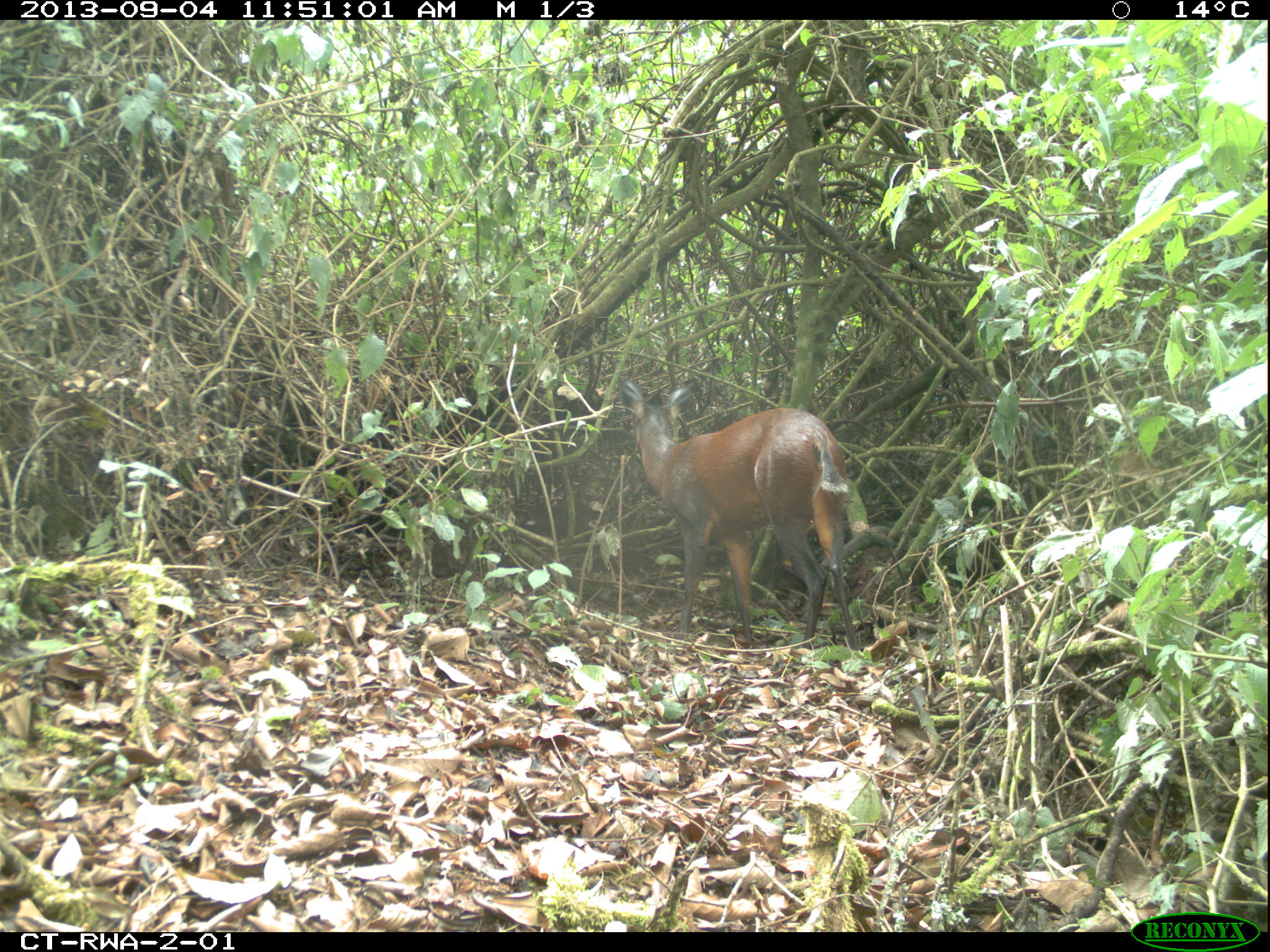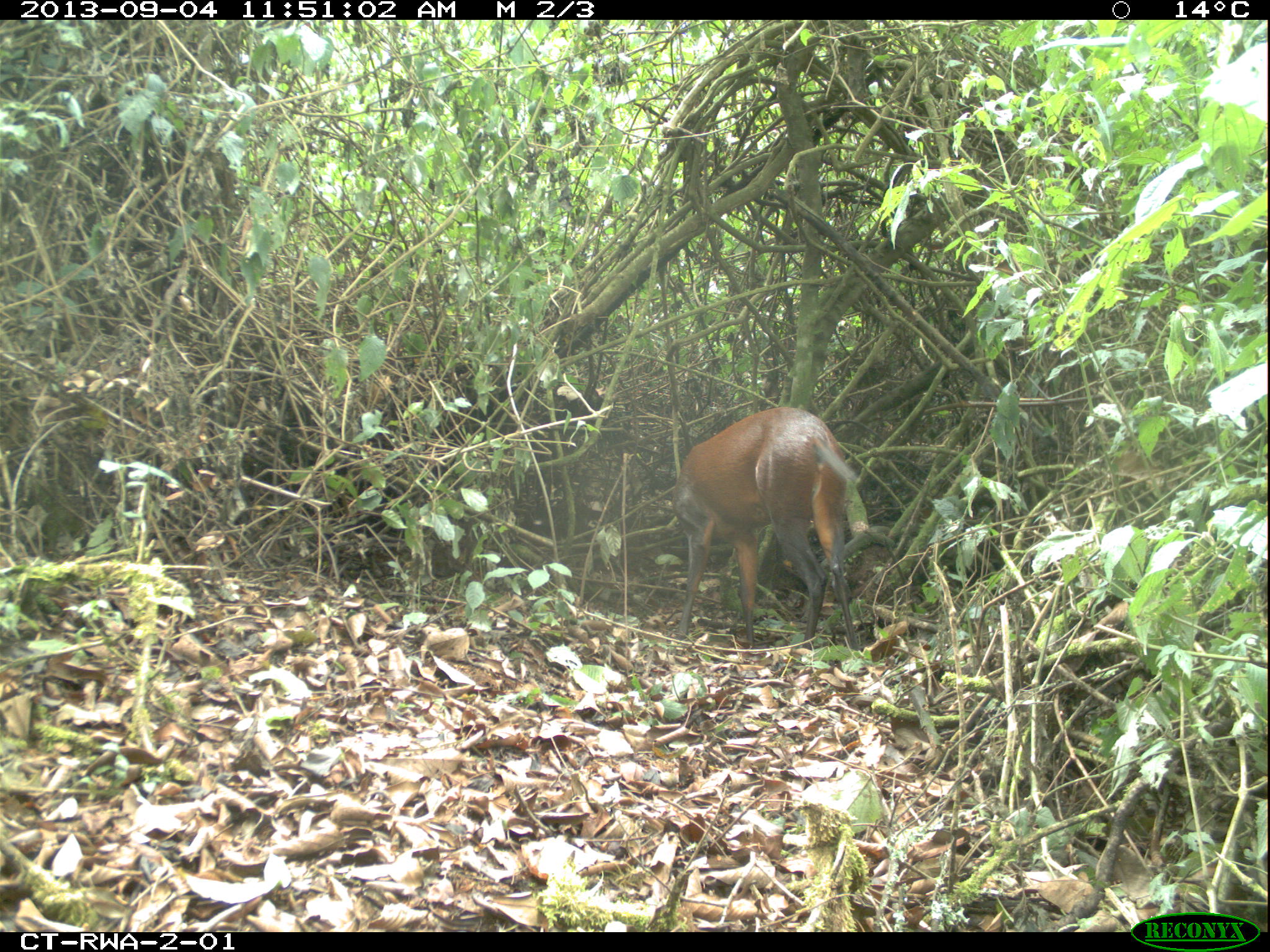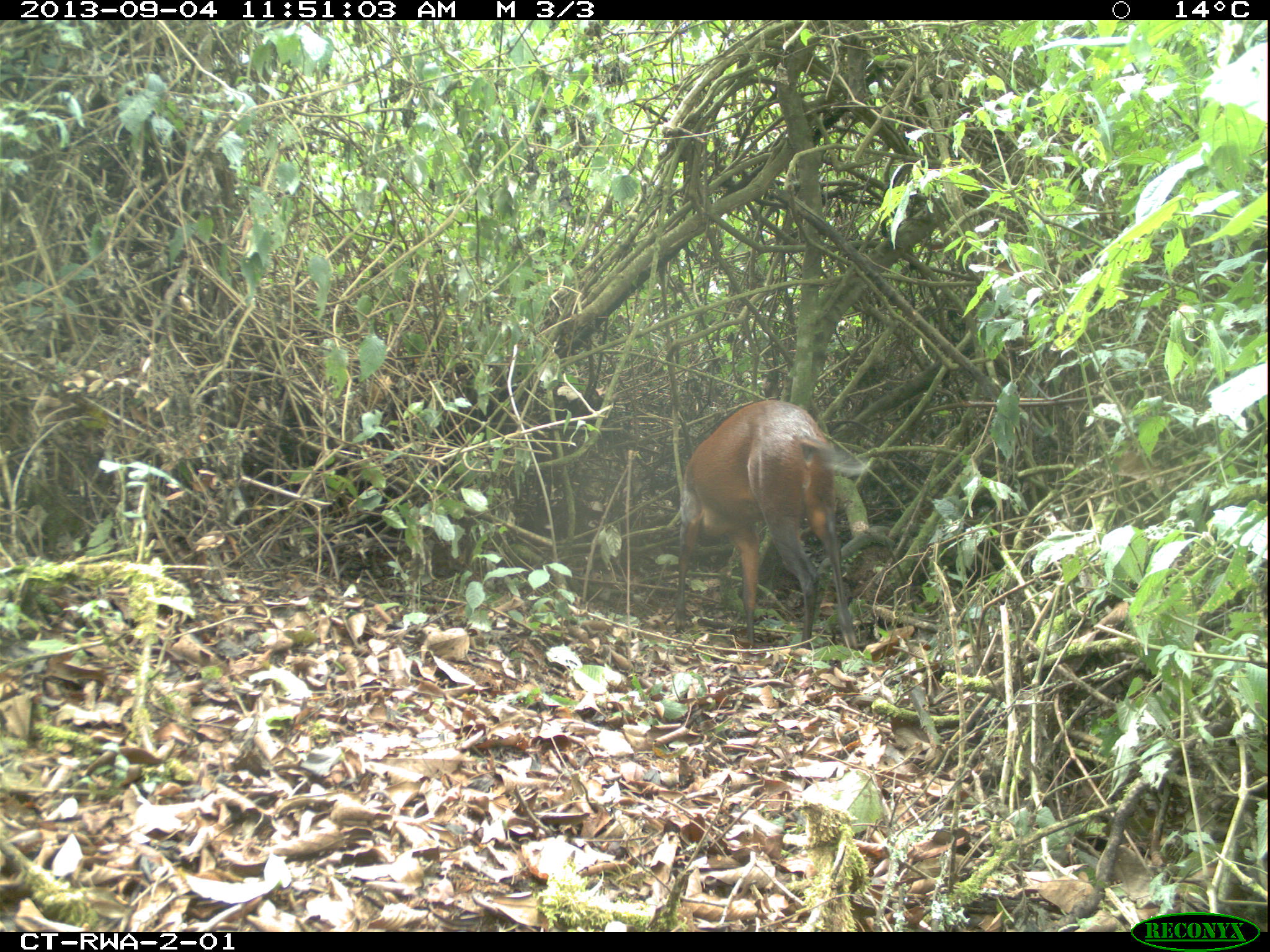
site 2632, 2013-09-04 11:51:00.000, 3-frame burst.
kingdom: Animalia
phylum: Chordata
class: Mammalia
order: Artiodactyla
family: Bovidae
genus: Cephalophus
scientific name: Cephalophus nigrifrons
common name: black-fronted duiker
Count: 1.